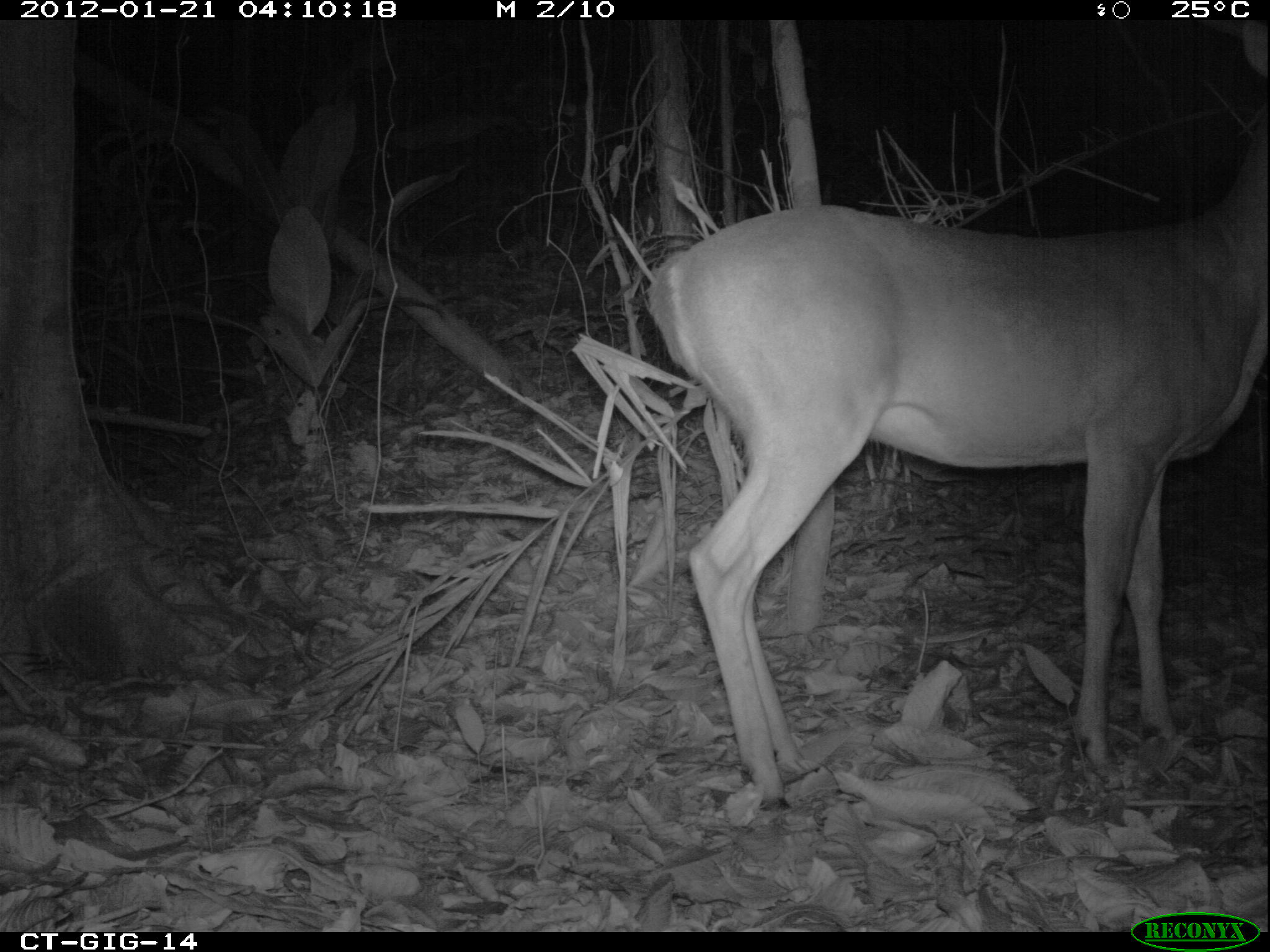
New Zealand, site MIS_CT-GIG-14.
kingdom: Animalia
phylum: Chordata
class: Mammalia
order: Artiodactyla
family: Cervidae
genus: Odocoileus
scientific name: Odocoileus virginianus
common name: white-tailed deer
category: white tailed deer